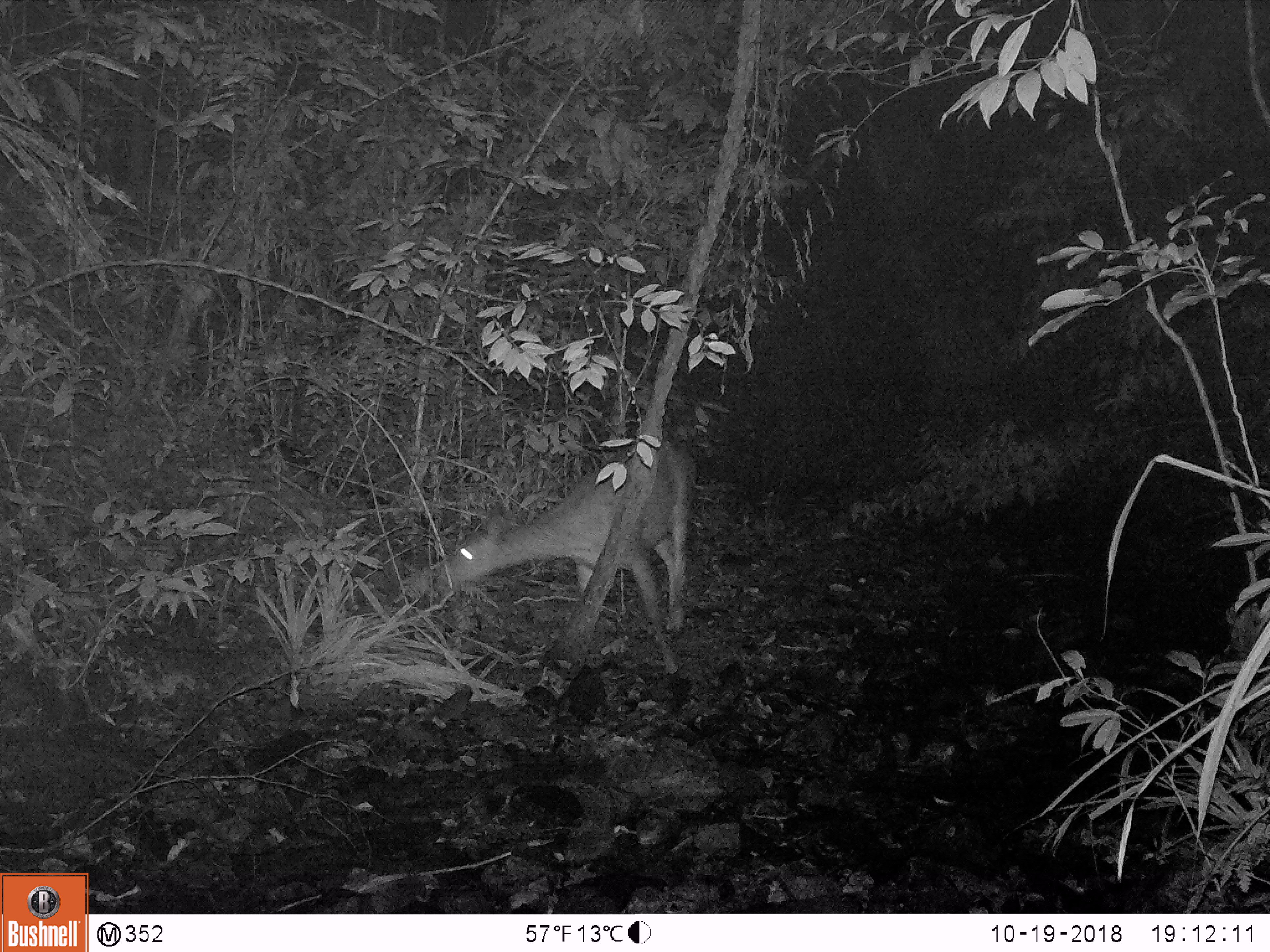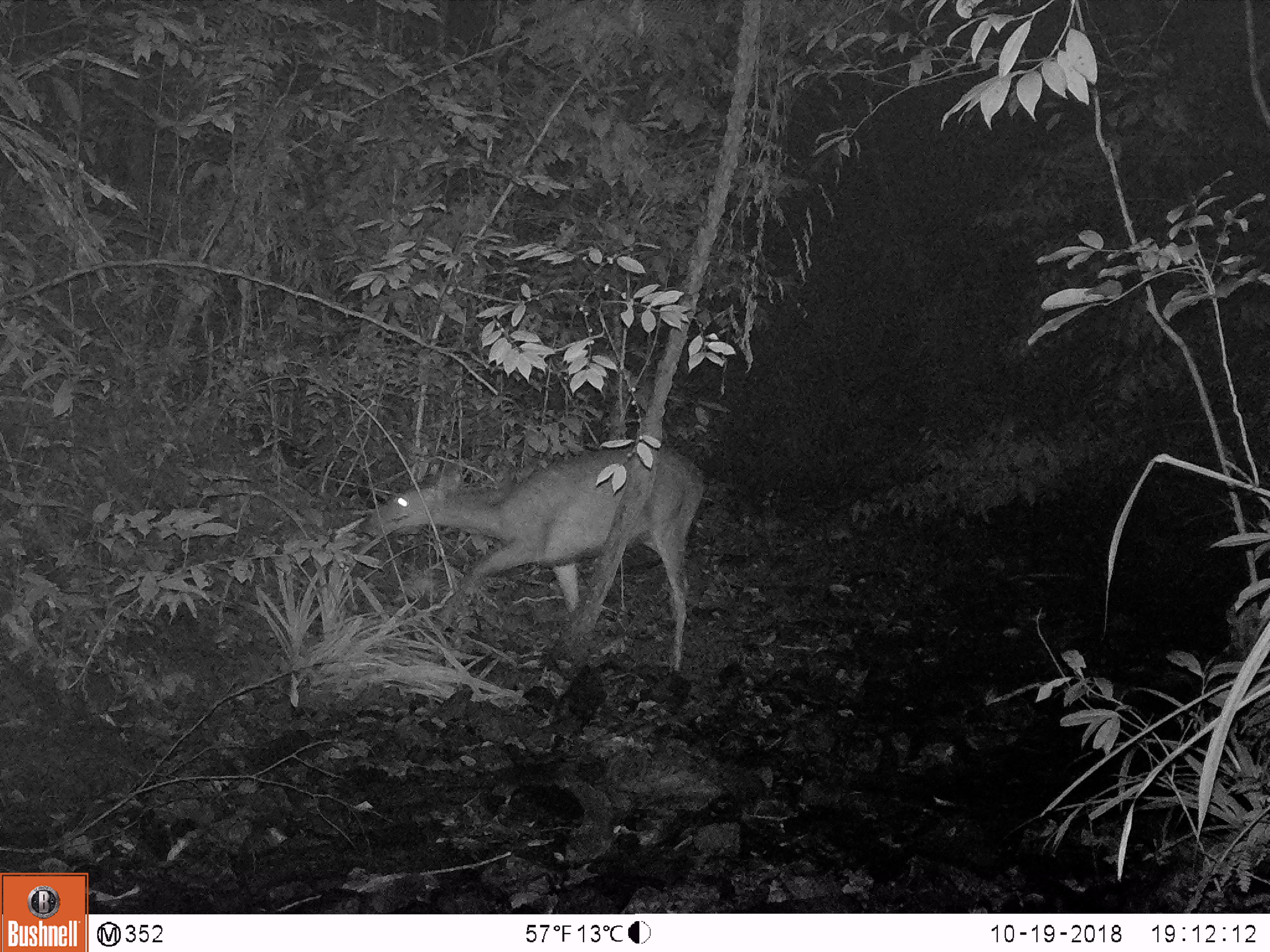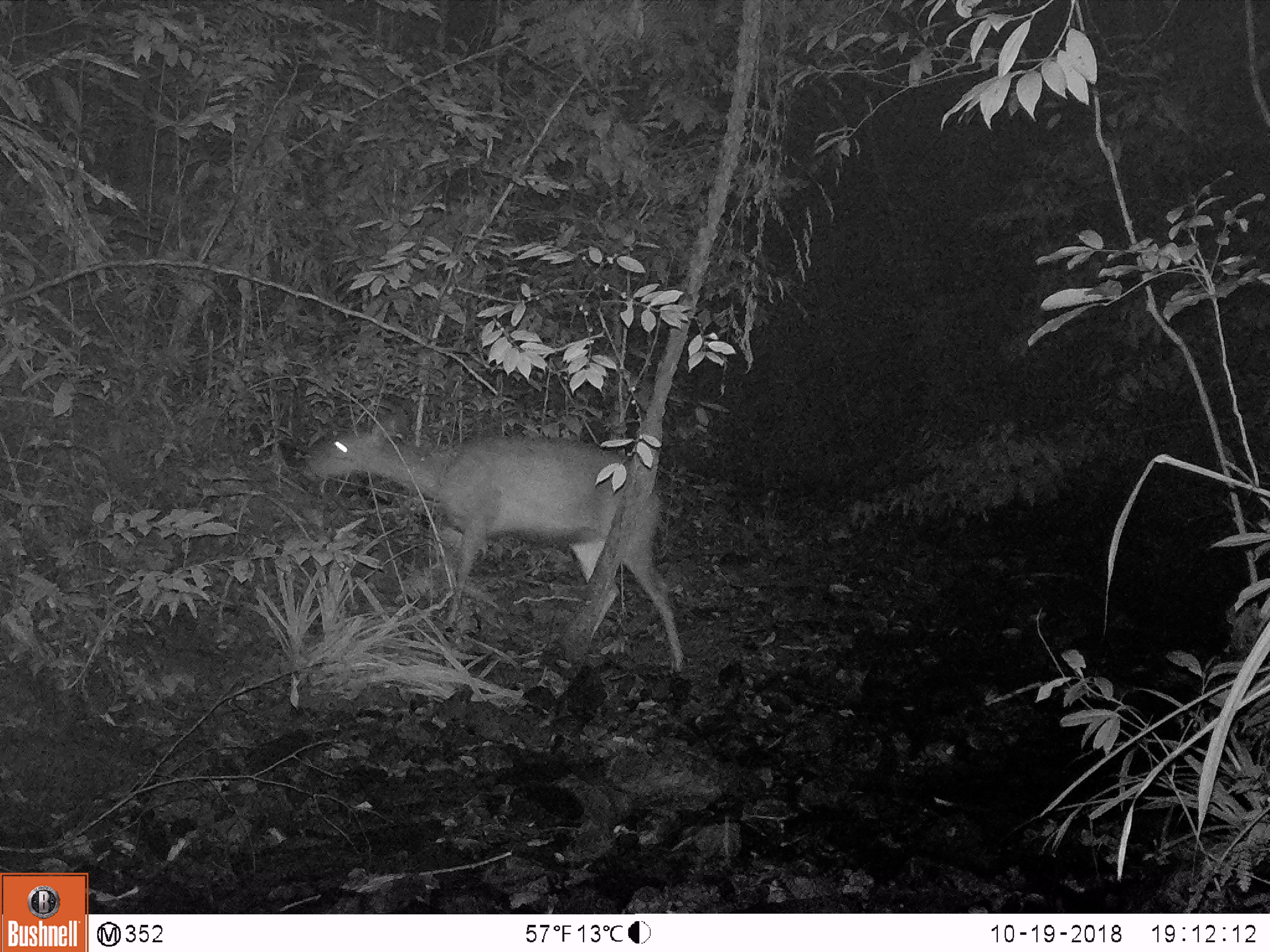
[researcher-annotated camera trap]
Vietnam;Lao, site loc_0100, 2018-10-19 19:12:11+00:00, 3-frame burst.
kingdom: Animalia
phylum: Chordata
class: Mammalia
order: Artiodactyla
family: Cervidae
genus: Rusa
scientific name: Rusa unicolor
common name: sambar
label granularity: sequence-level